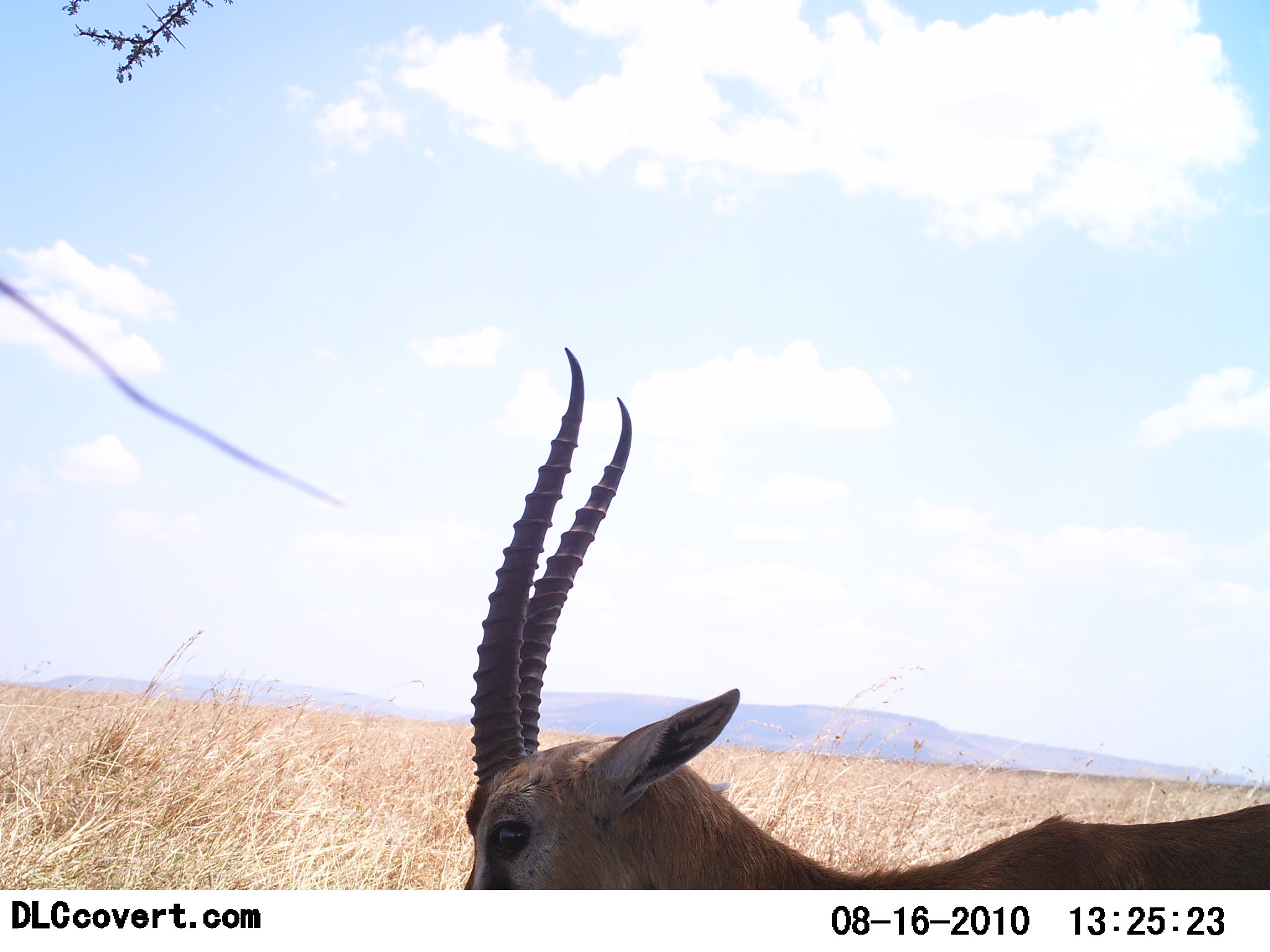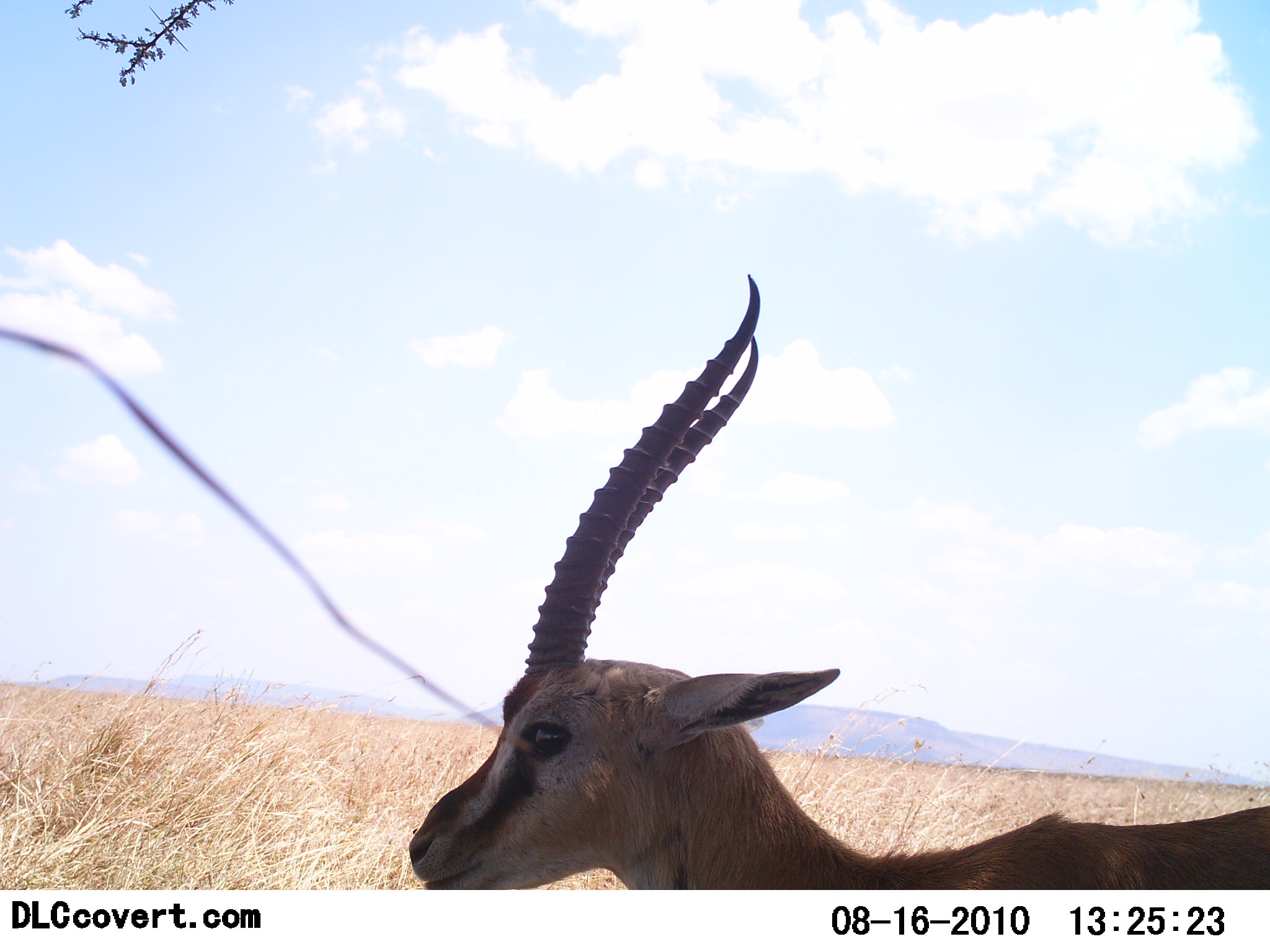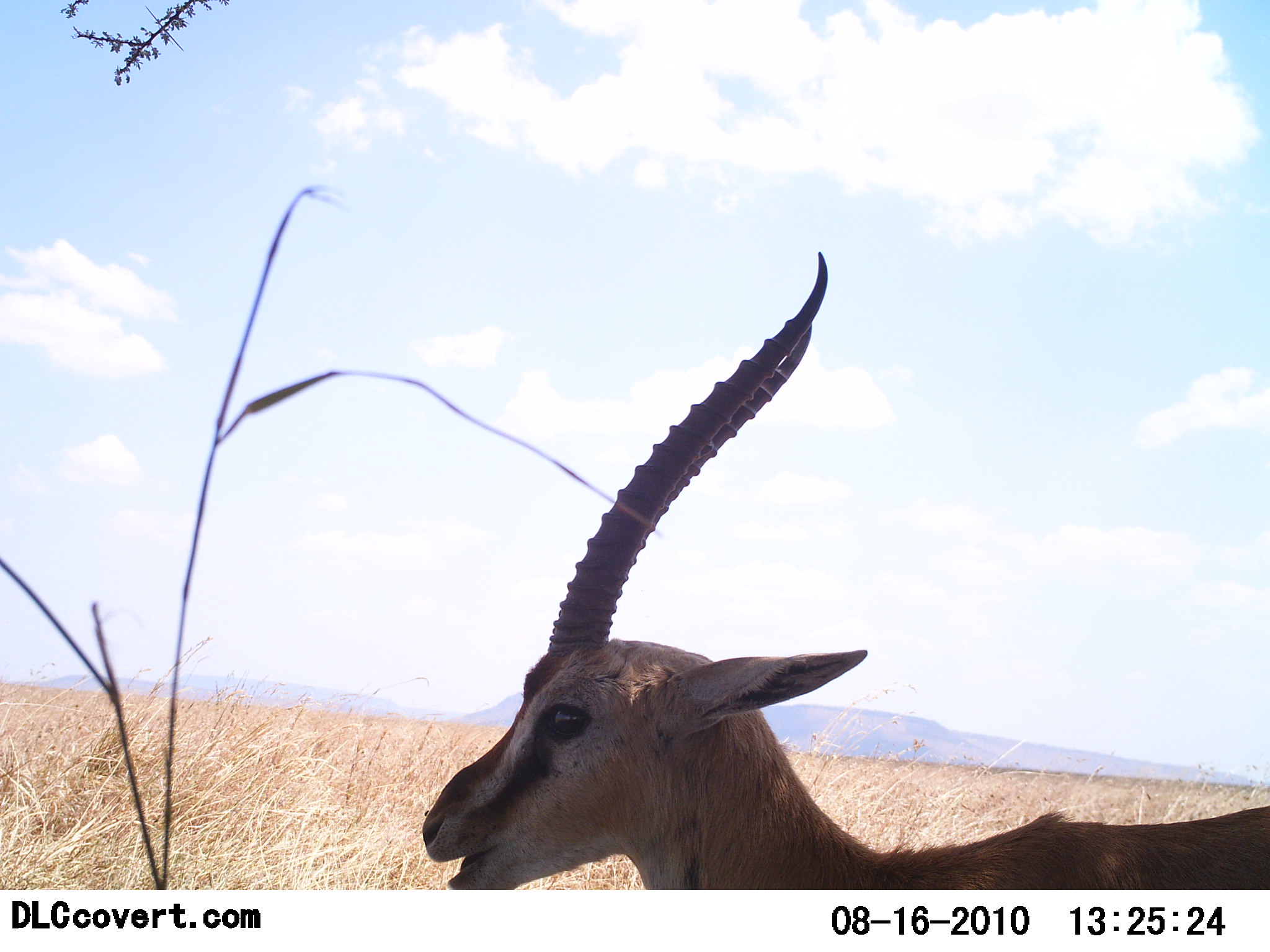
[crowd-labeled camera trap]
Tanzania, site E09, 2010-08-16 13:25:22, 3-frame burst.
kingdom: Animalia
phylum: Chordata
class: Mammalia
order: Artiodactyla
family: Bovidae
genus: Eudorcas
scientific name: Eudorcas thomsonii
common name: thomson's gazelle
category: gazellethomsons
Gazellethomsons (thomson's gazelle) (Eudorcas thomsonii), count 1. Behavior (volunteer vote fractions): standing 89%, resting 0%, moving 11%, interacting 0%. Young present (vote fraction): 0%. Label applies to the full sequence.